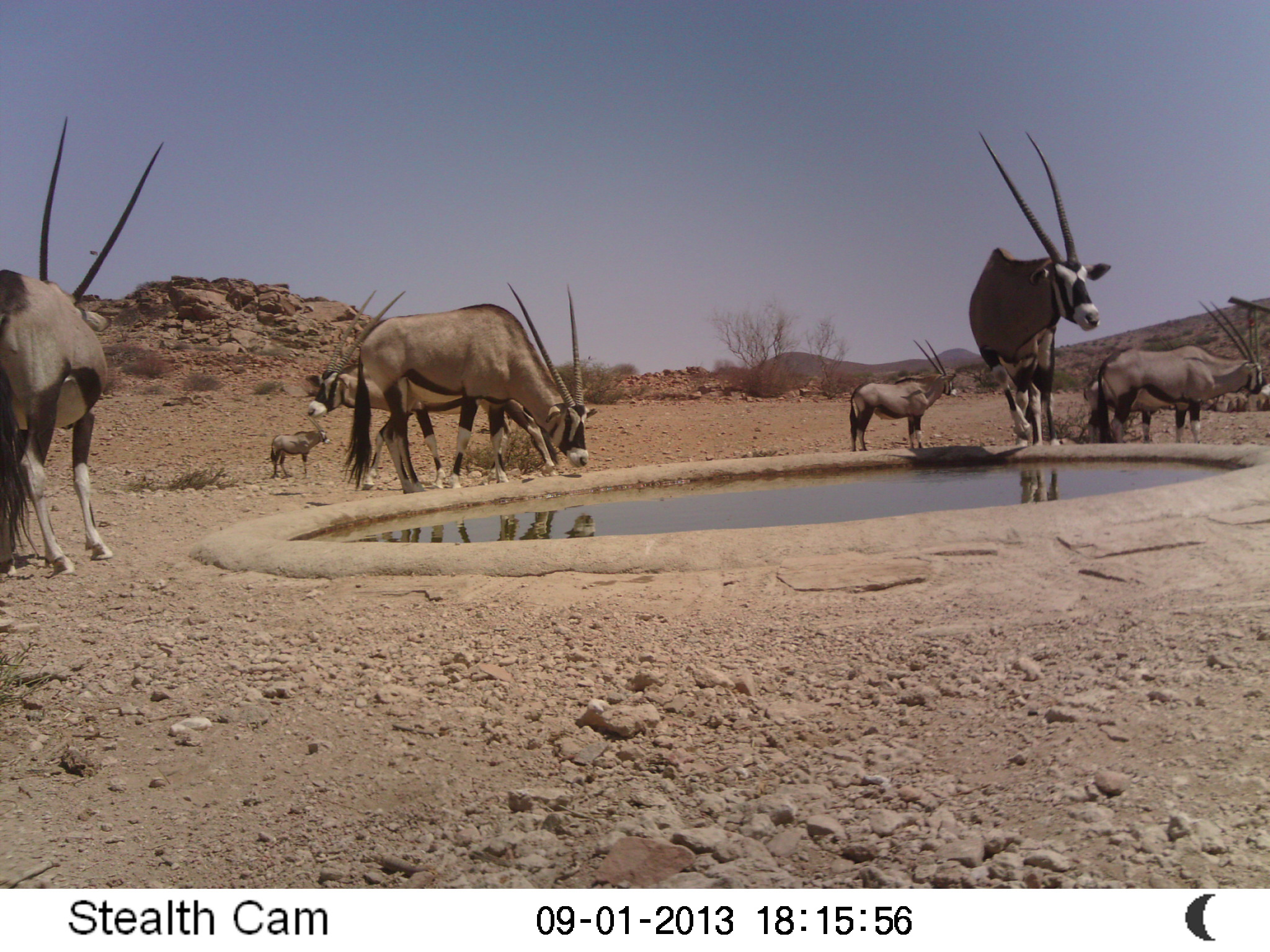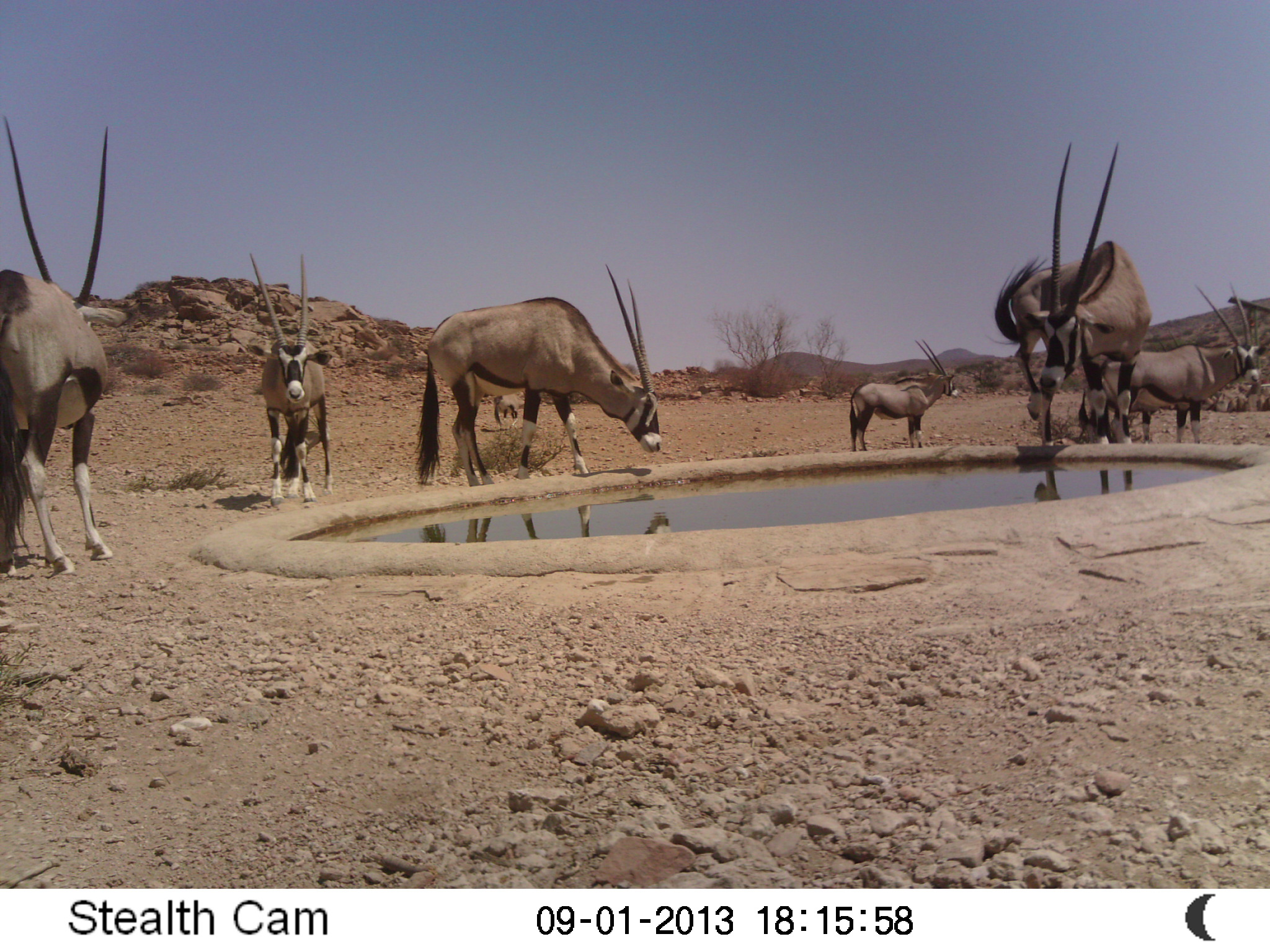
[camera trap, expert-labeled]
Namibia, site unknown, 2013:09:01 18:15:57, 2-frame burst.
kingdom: Animalia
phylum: Chordata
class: Mammalia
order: Artiodactyla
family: Bovidae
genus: Oryx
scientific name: Oryx gazella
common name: gemsbok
Oryx gazella (gemsbok).